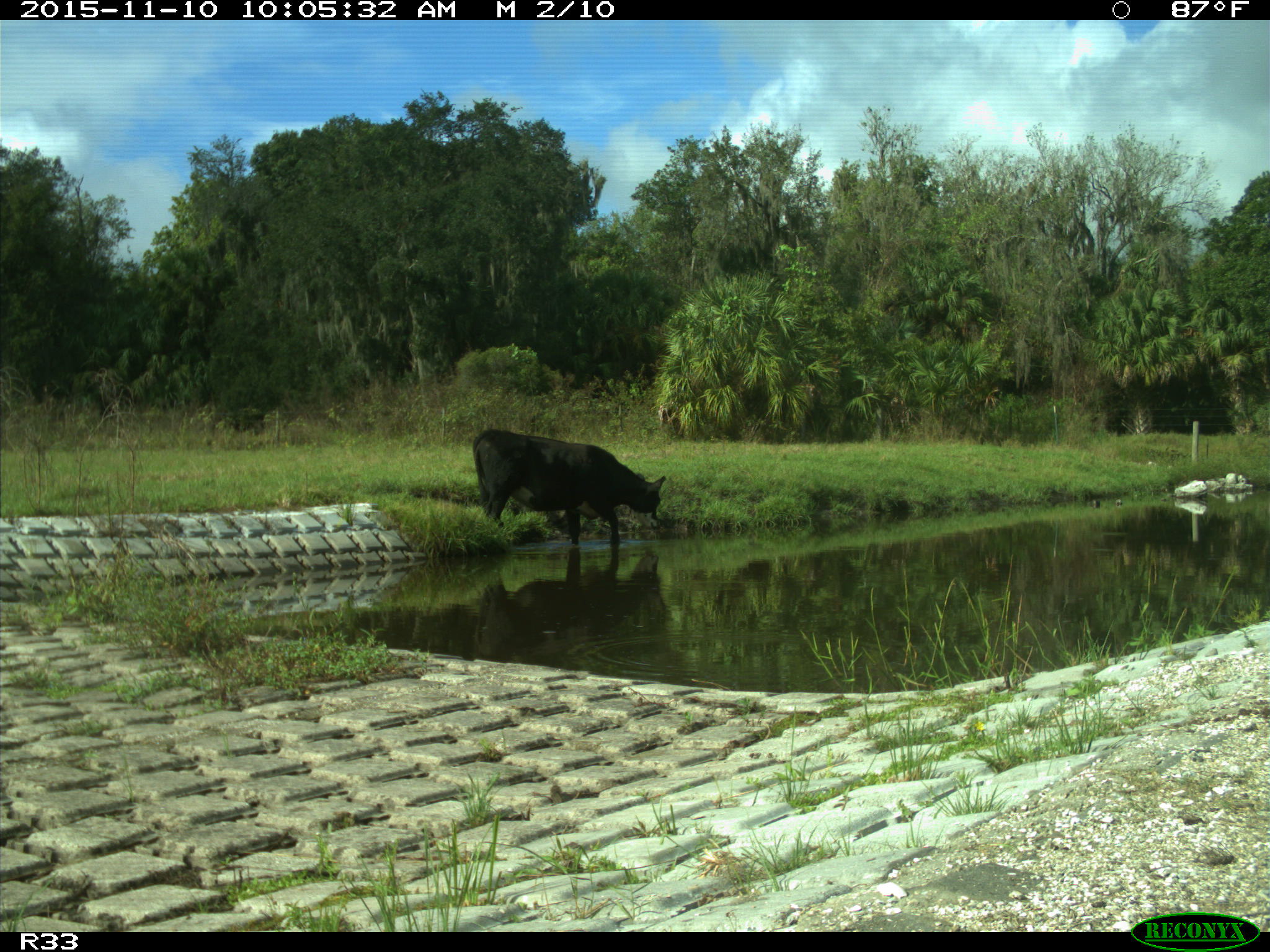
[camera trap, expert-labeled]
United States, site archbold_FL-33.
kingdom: Animalia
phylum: Chordata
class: Mammalia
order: Artiodactyla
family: Bovidae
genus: Bos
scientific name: Bos taurus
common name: domestic cow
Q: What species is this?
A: Bos taurus (domestic cow).